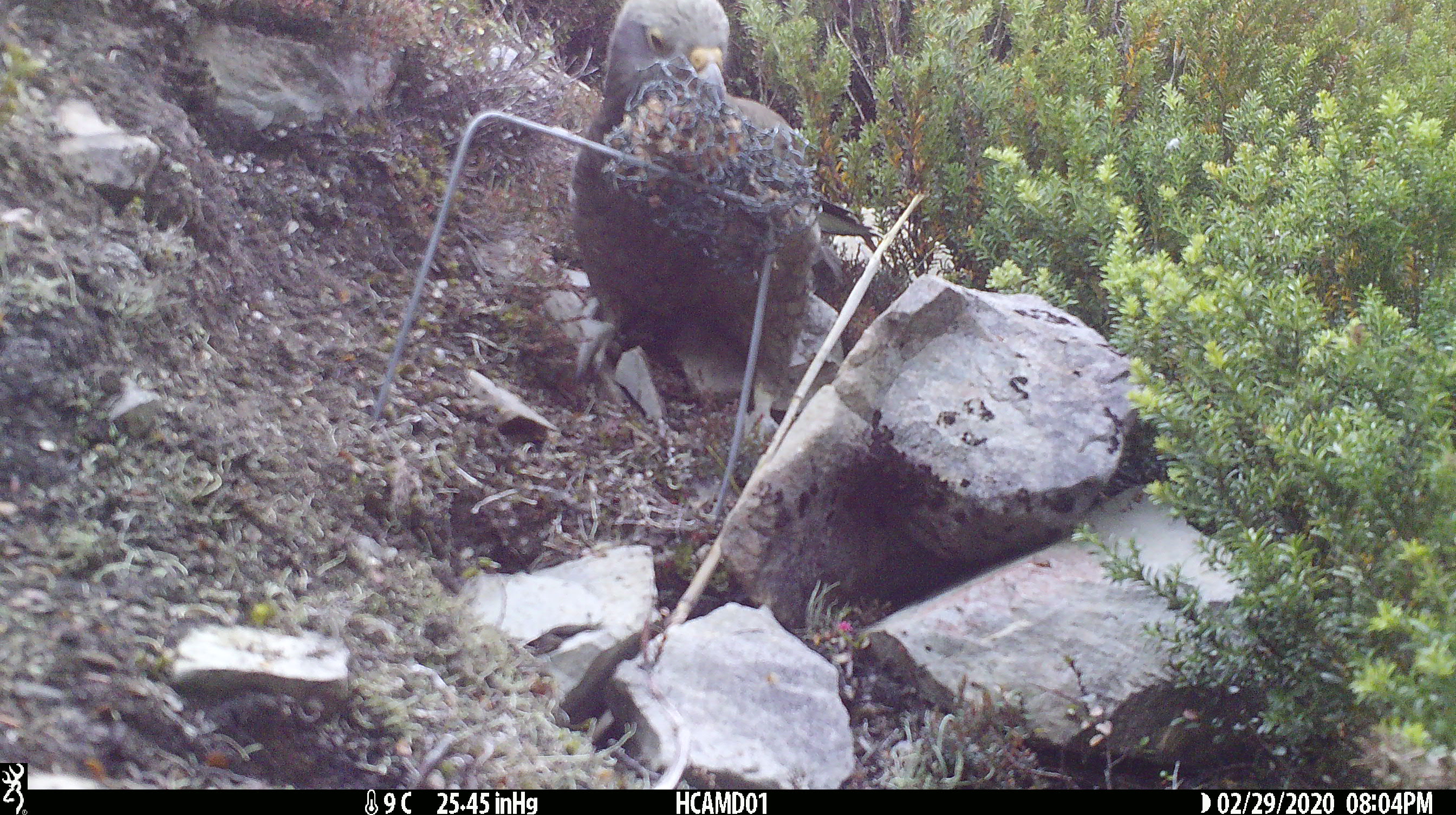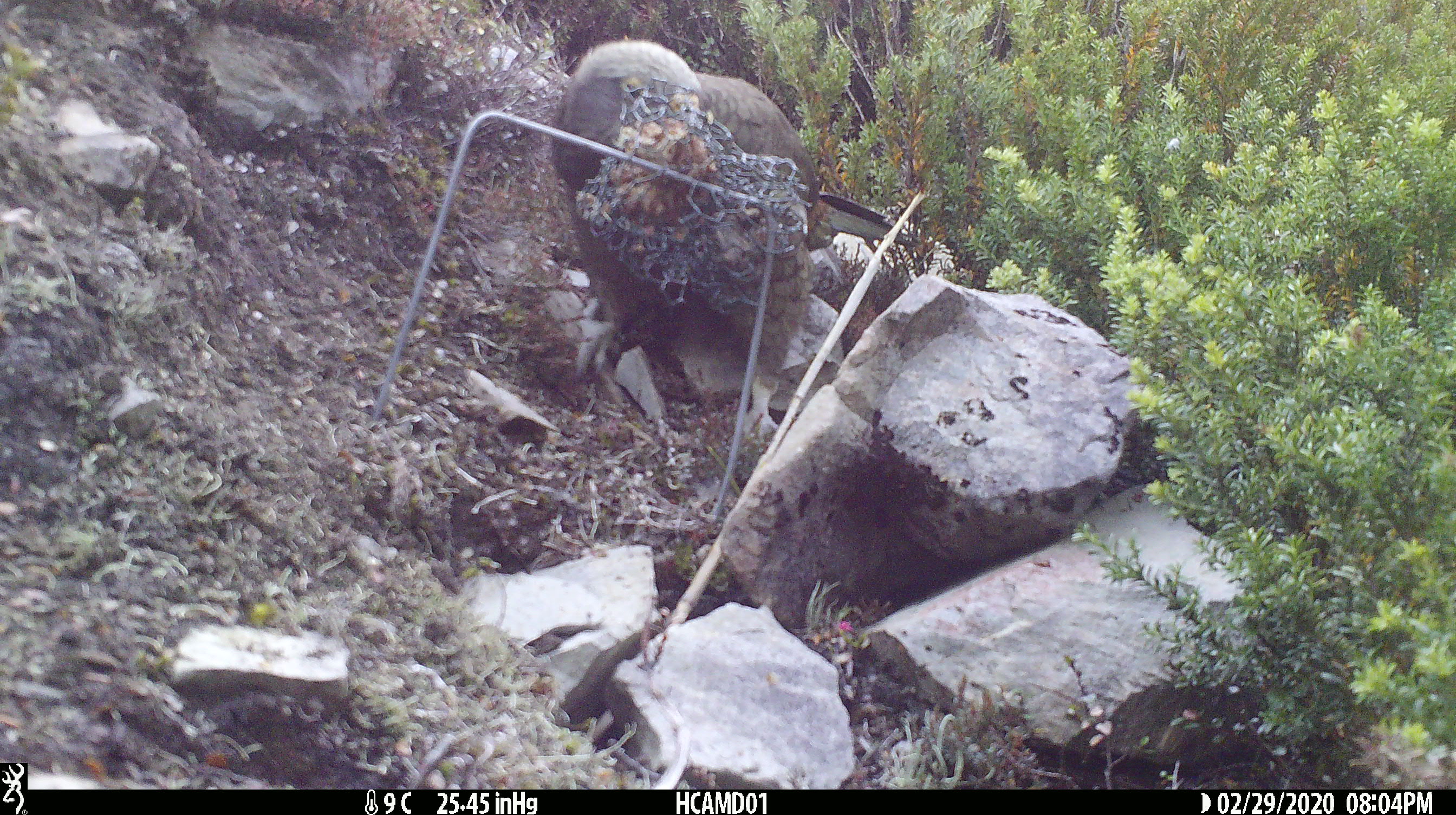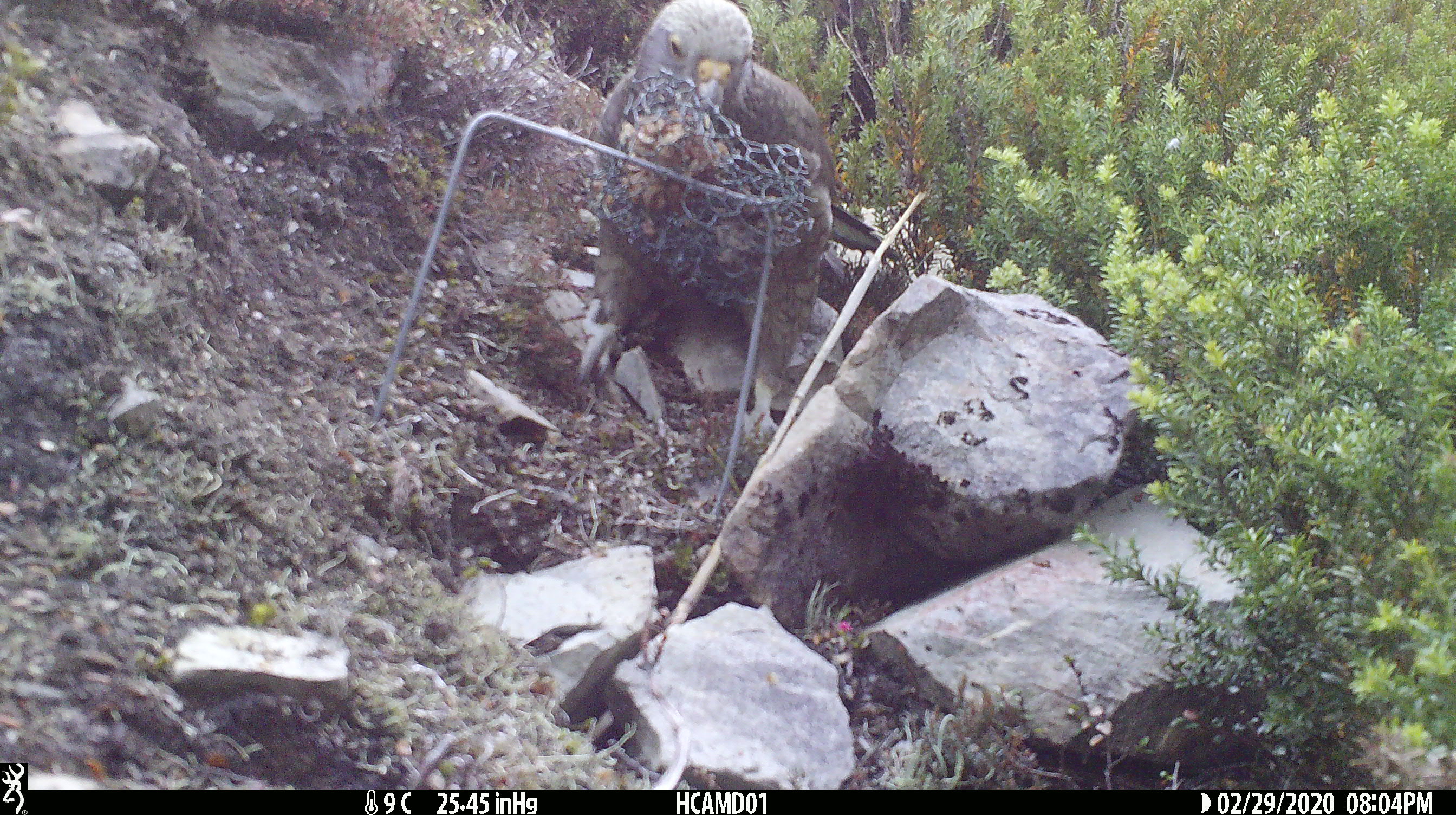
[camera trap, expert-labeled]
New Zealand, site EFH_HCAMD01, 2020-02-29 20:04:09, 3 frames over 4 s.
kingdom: Animalia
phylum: Chordata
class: Aves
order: Psittaciformes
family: Strigopidae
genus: Nestor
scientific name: Nestor notabilis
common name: kea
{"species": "kea (Nestor notabilis)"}